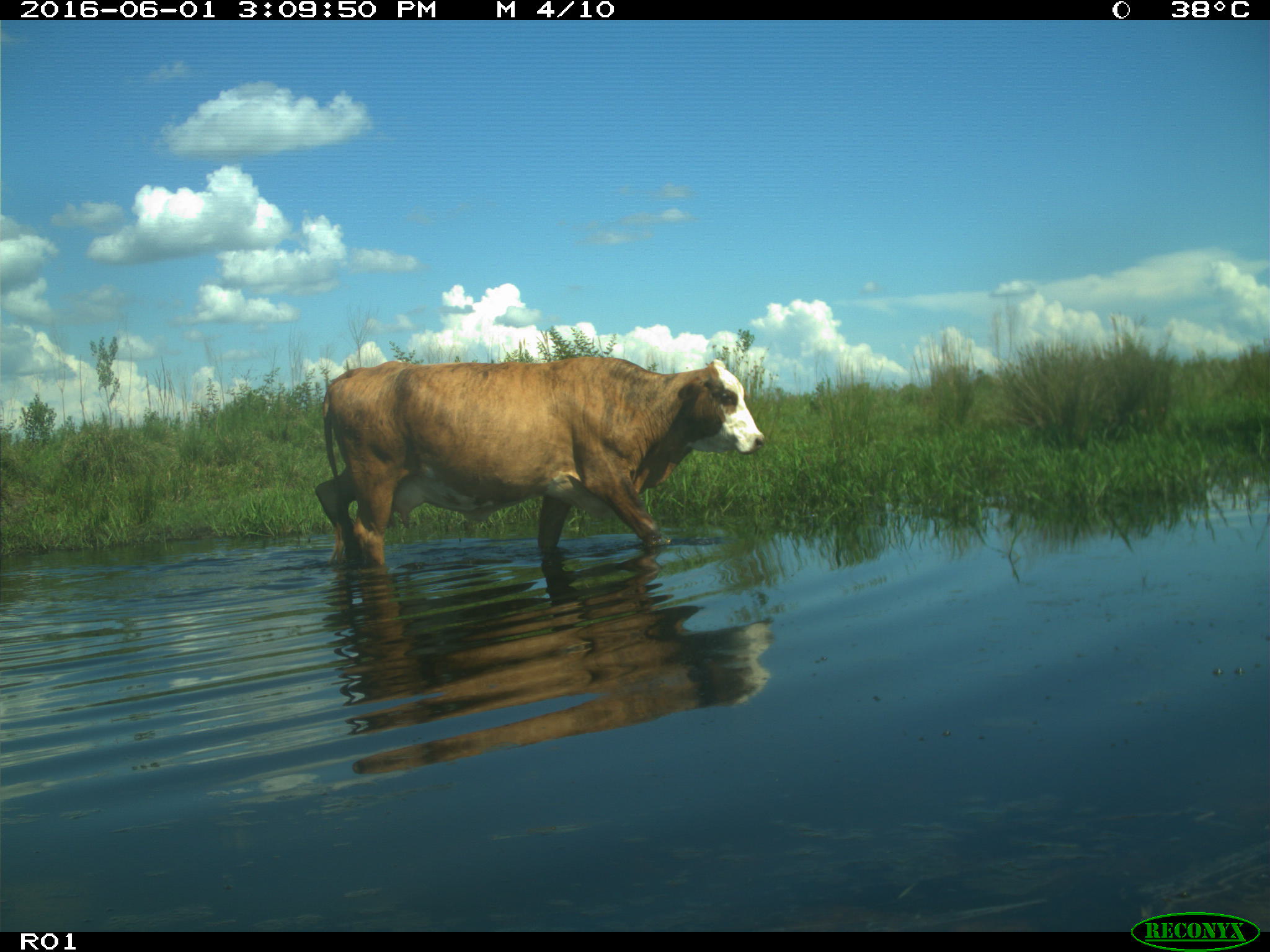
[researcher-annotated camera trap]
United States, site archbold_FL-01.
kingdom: Animalia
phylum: Chordata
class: Mammalia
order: Artiodactyla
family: Bovidae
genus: Bos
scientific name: Bos taurus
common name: domestic cow